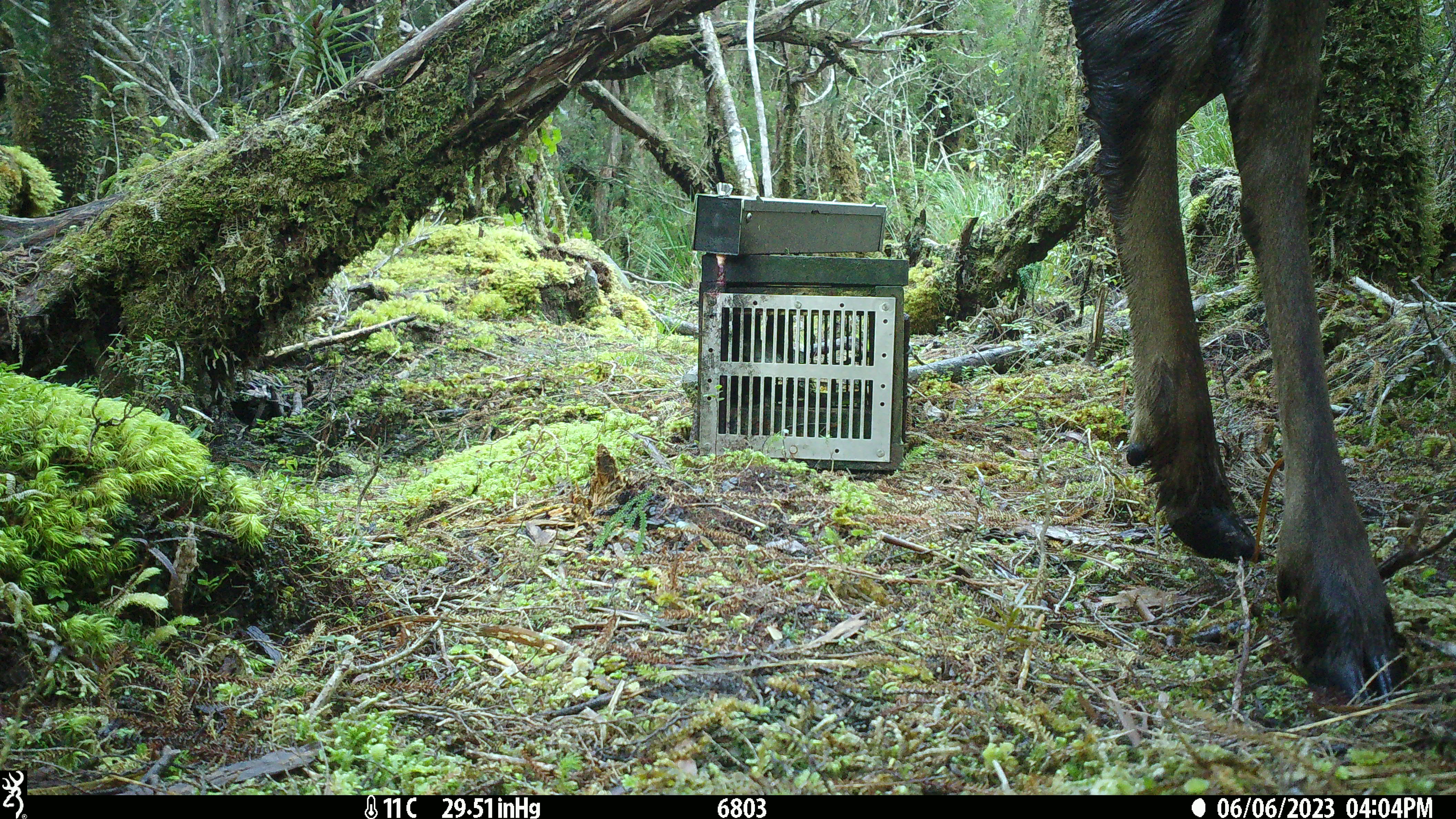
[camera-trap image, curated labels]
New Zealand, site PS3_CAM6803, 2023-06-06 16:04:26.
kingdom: Animalia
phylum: Chordata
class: Mammalia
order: Artiodactyla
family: Cervidae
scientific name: Cervidae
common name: deer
Deer (Cervidae).